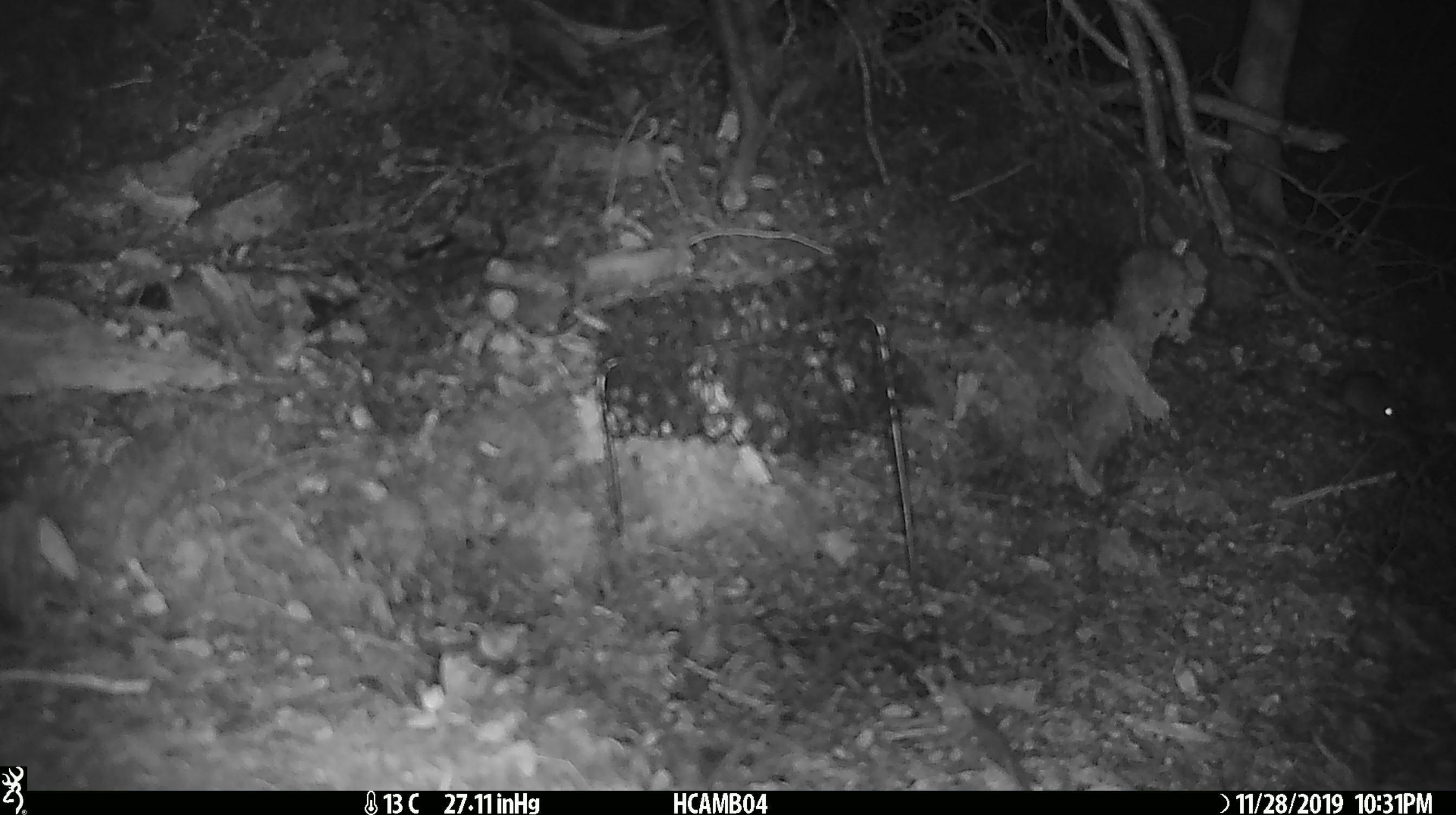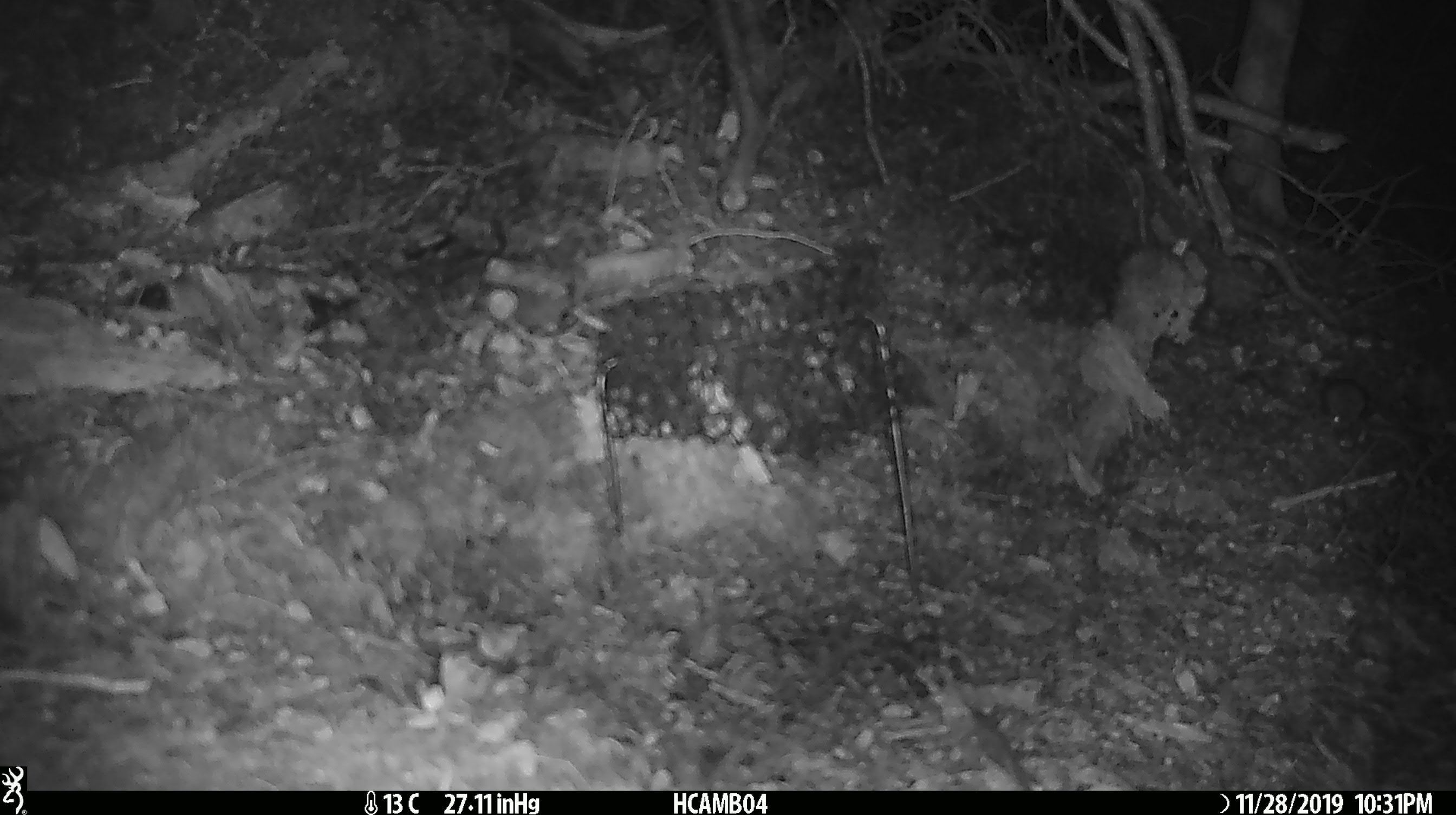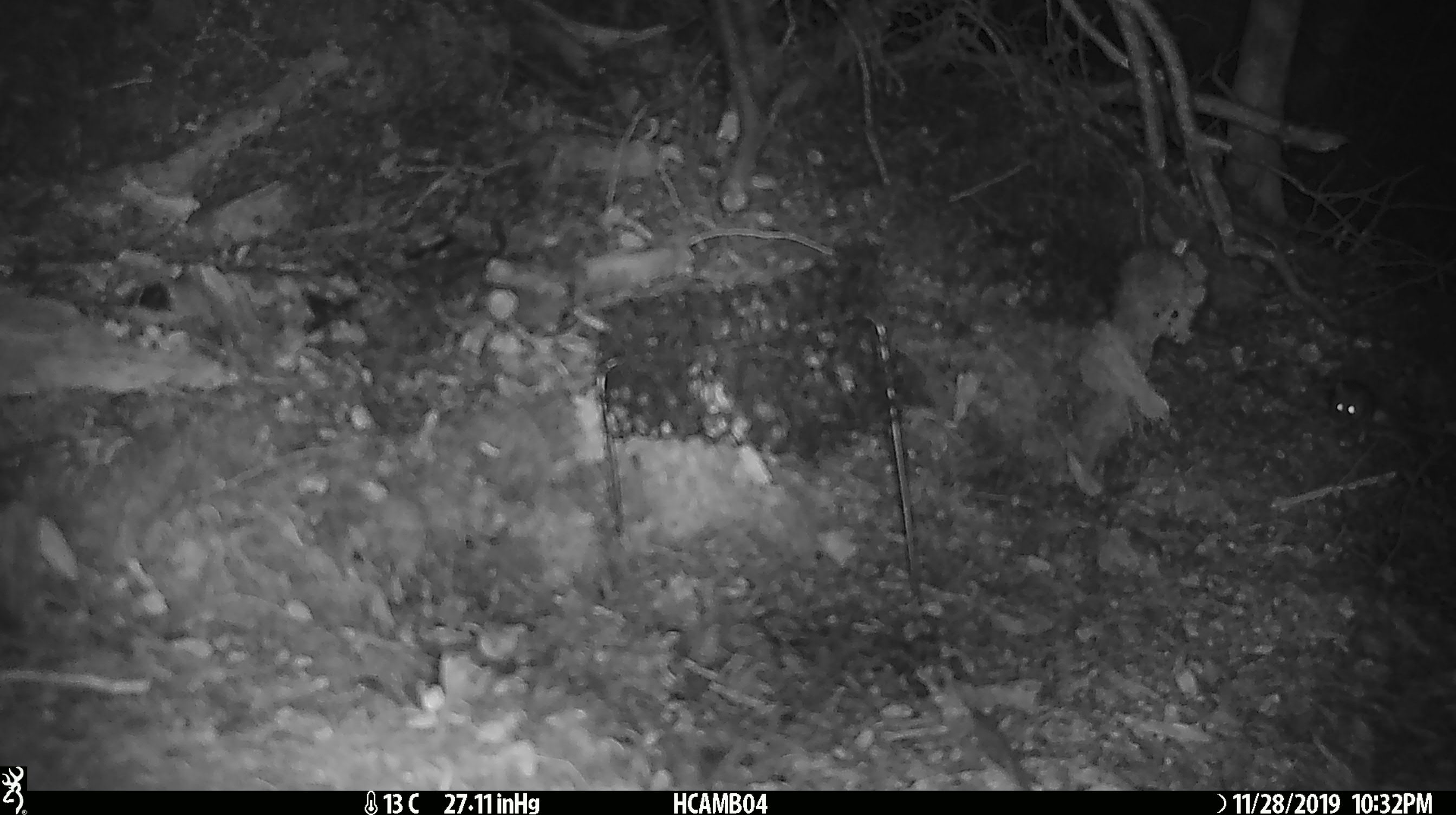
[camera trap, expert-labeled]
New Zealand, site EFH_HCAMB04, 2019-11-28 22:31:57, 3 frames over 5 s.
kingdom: Animalia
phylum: Chordata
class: Mammalia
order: Rodentia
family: Muridae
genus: Mus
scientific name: Mus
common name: mouse